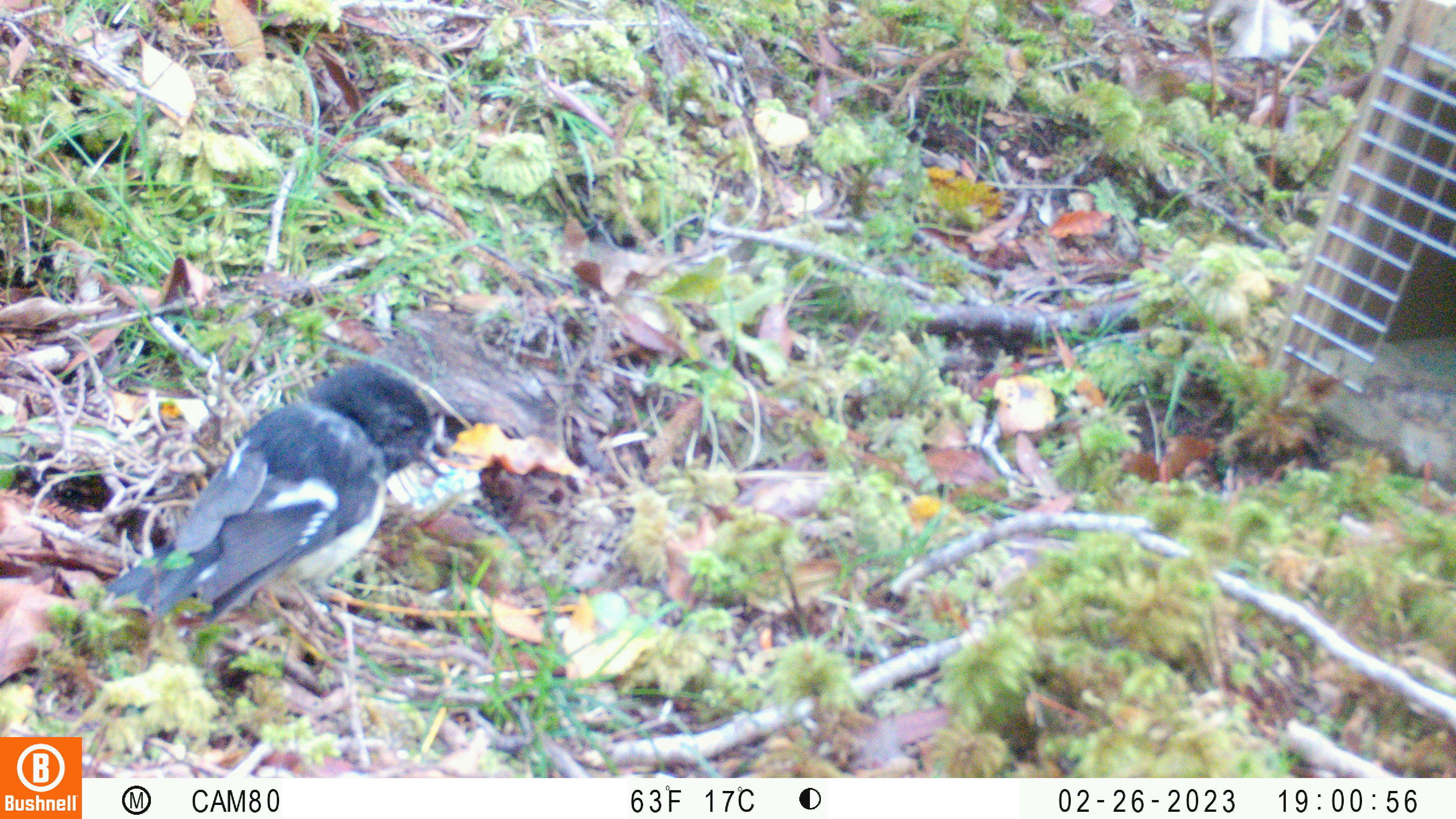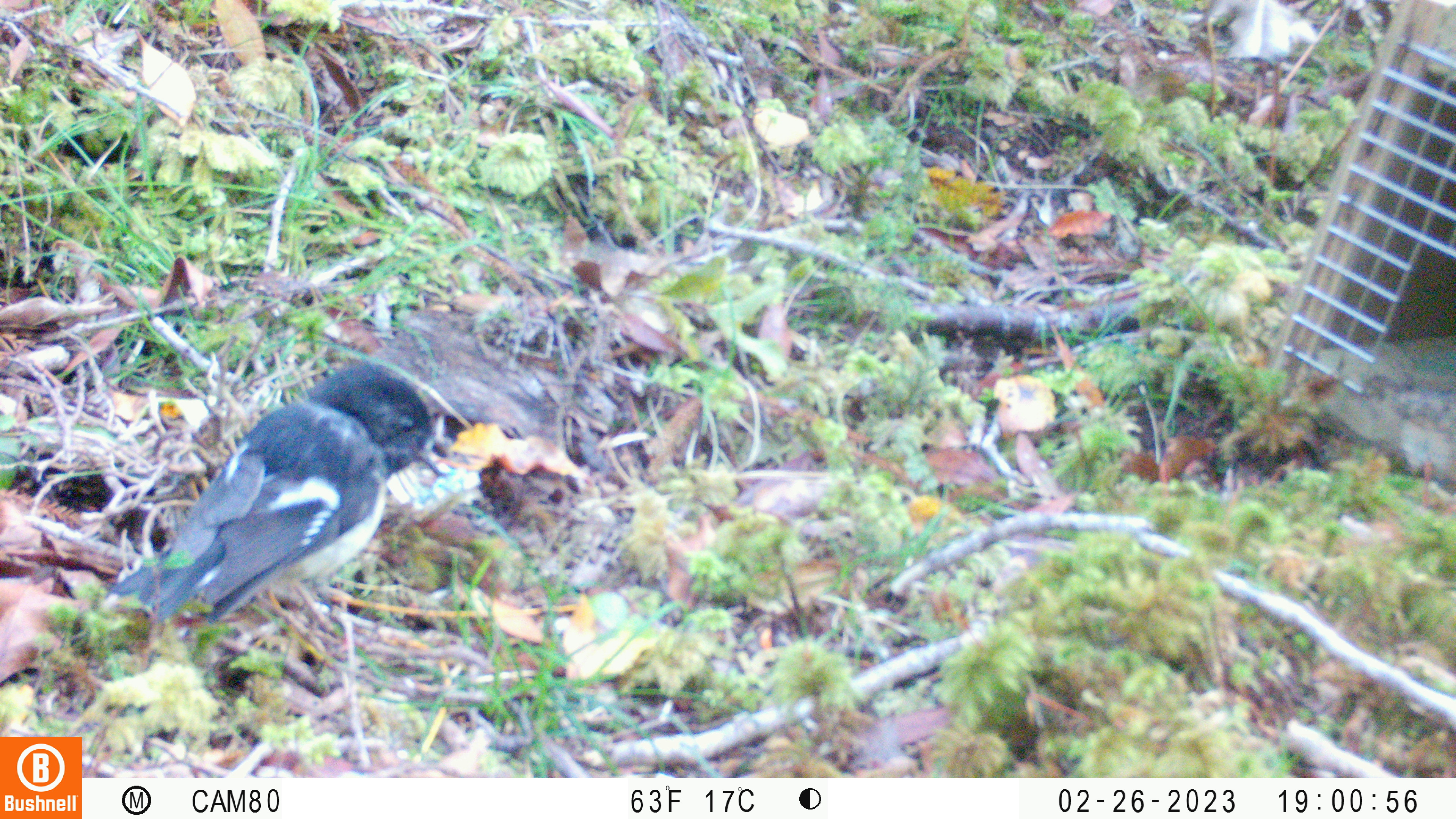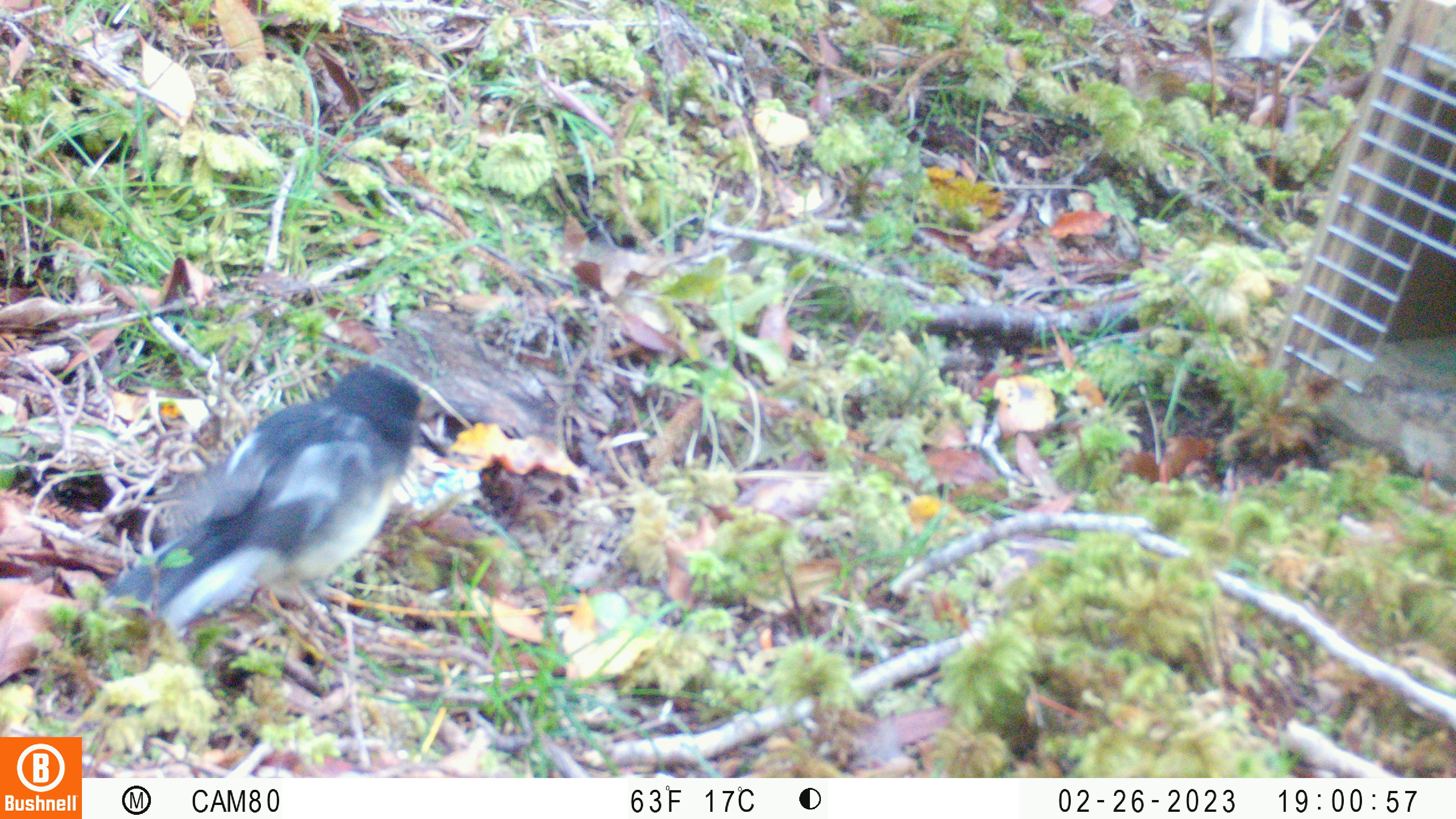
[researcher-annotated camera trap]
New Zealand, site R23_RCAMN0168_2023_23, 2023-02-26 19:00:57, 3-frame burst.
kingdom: Animalia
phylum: Chordata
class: Aves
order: Passeriformes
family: Petroicidae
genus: Petroica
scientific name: Petroica macrocephala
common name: tomtit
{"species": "tomtit (Petroica macrocephala)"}